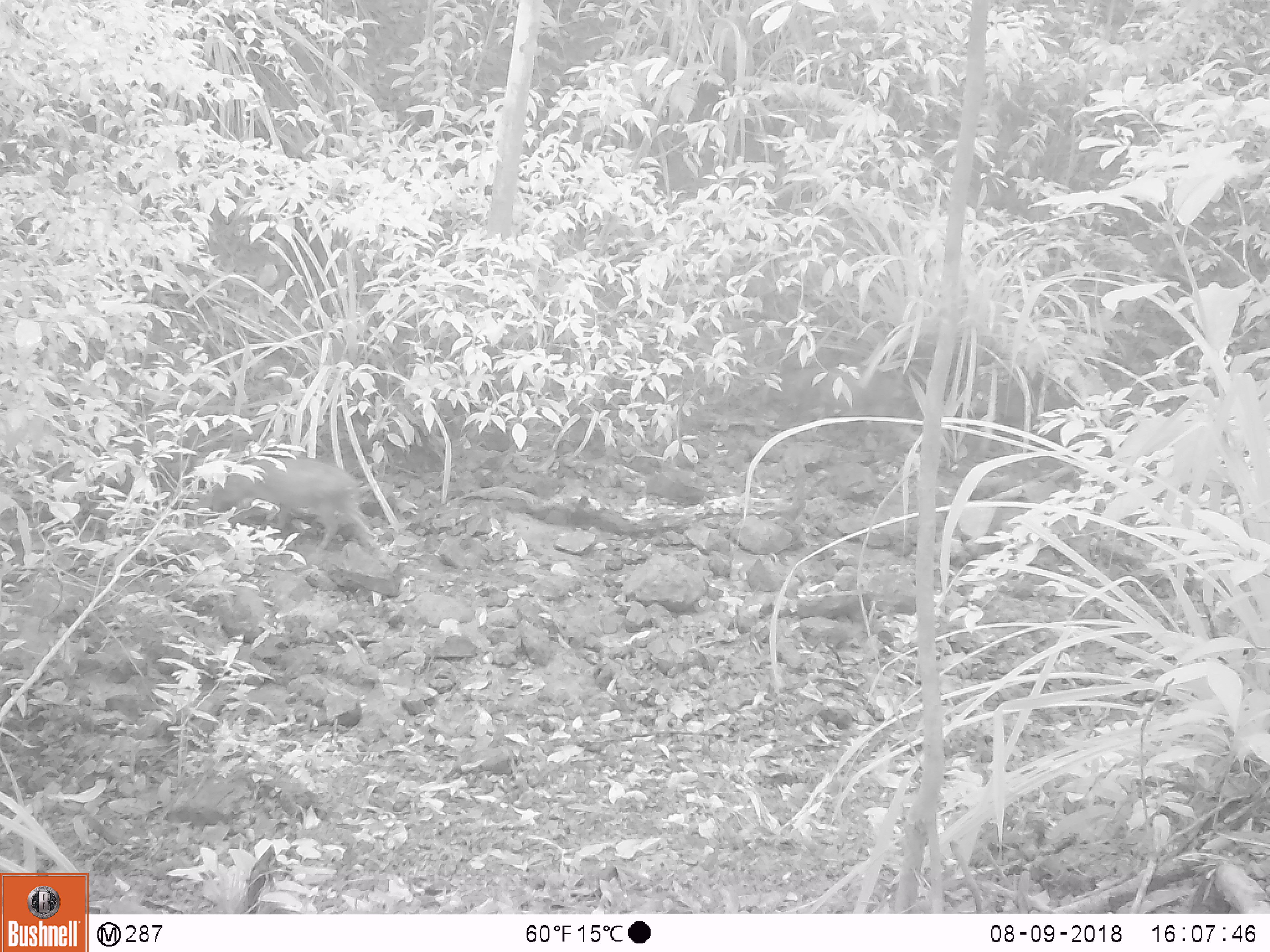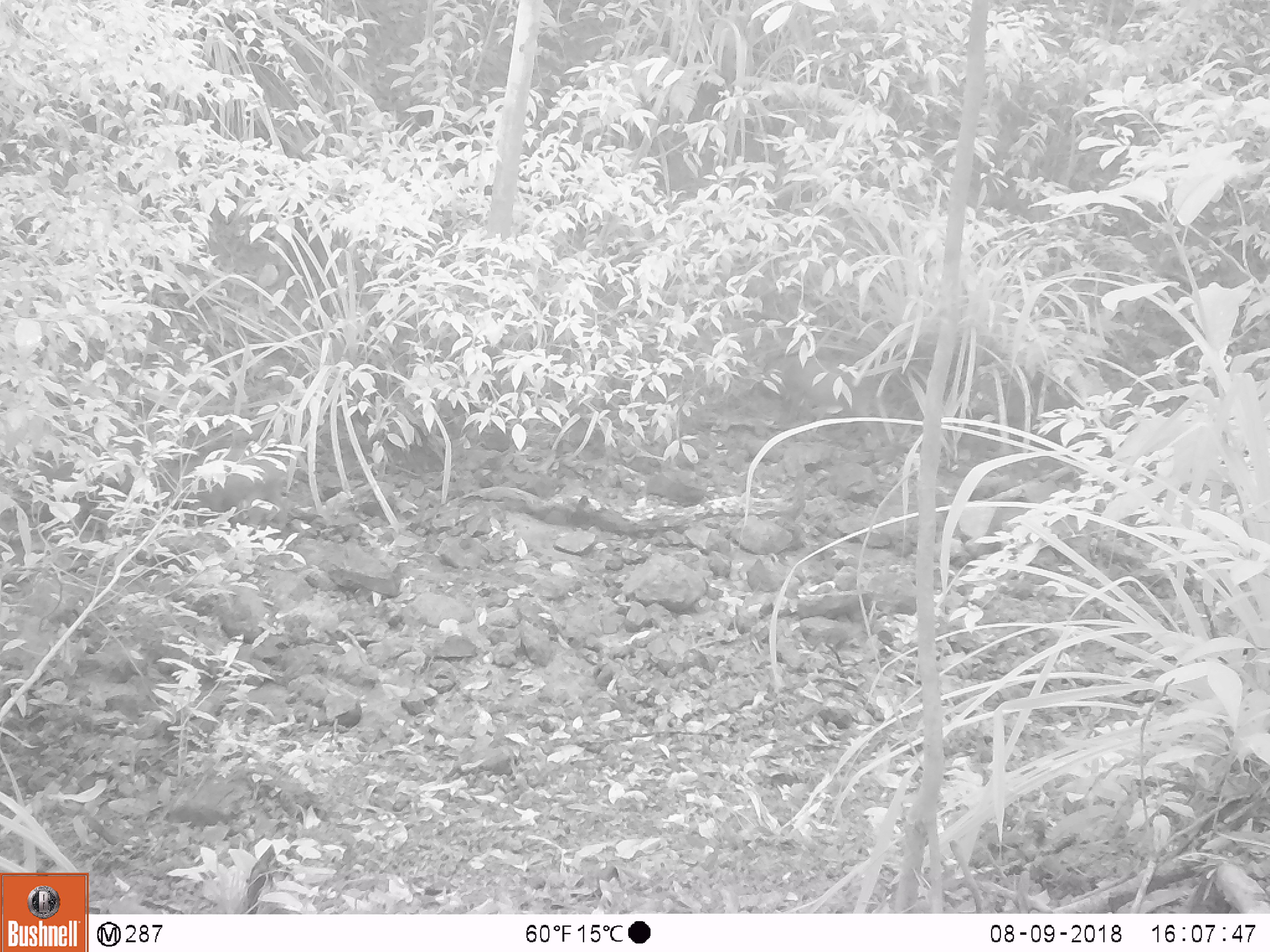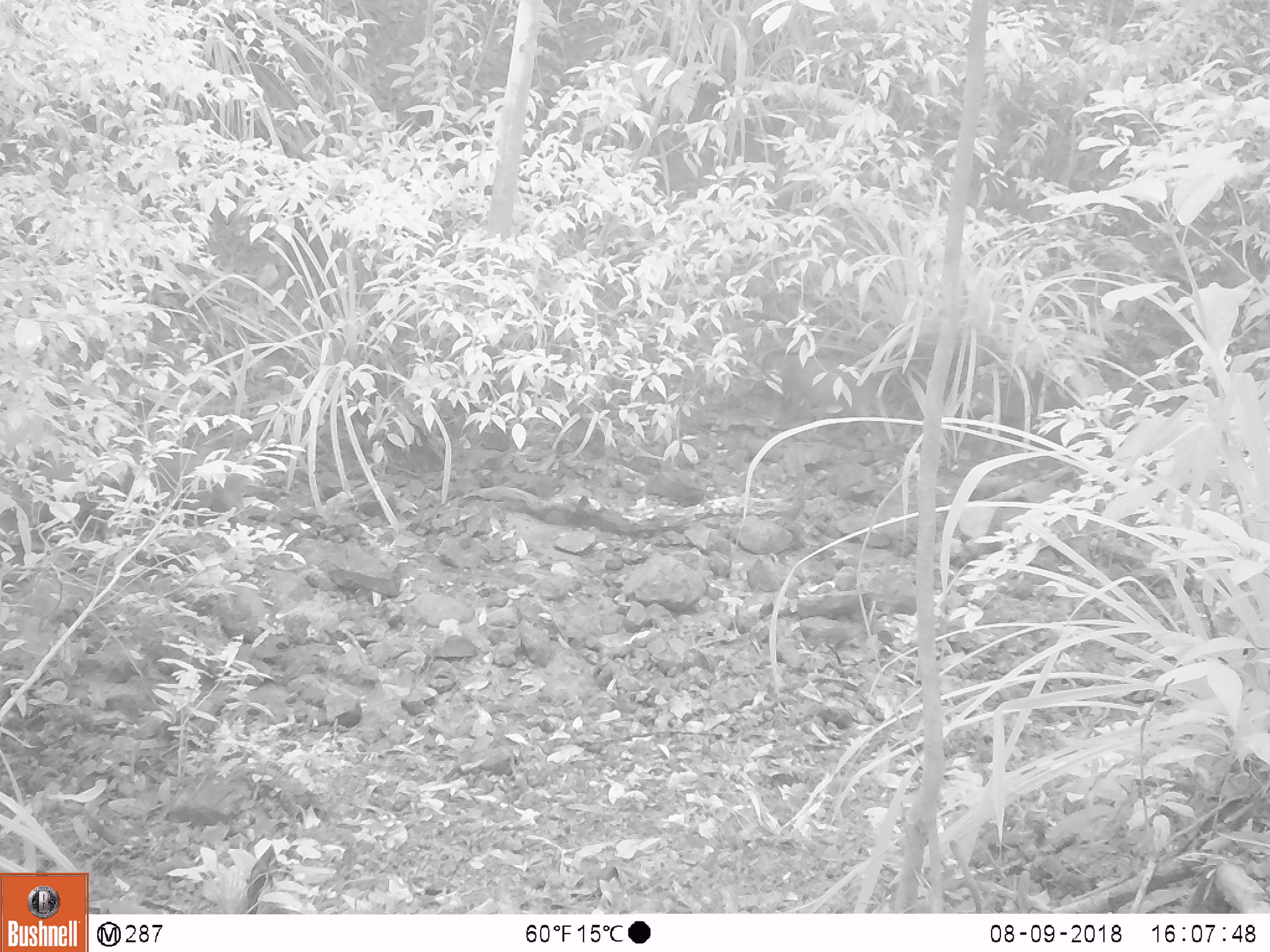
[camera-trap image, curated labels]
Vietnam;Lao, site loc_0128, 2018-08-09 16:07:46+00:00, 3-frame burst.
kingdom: Animalia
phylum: Chordata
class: Mammalia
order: Artiodactyla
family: Suidae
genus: Sus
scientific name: Sus scrofa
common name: eurasian wild pig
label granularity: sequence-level